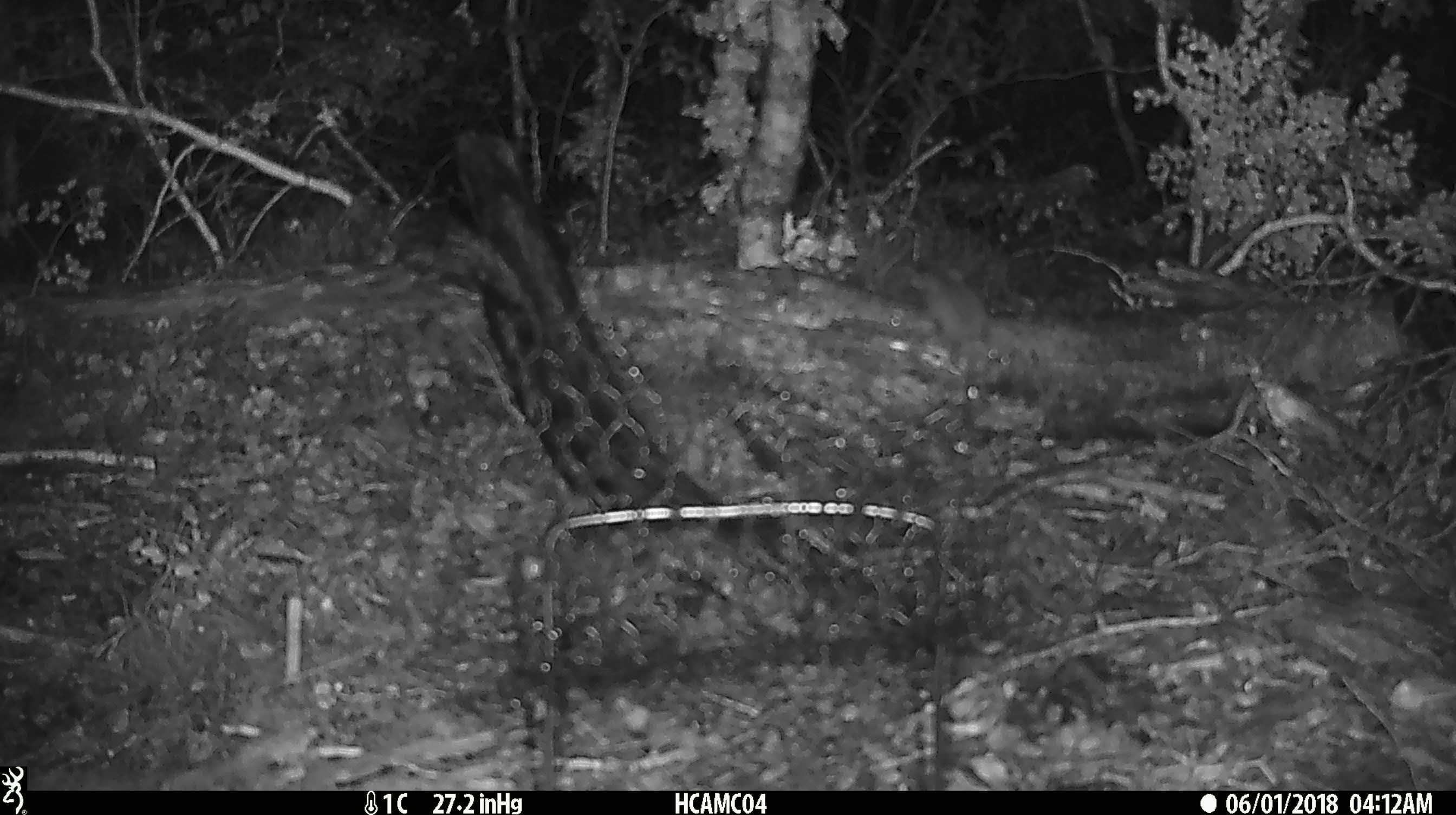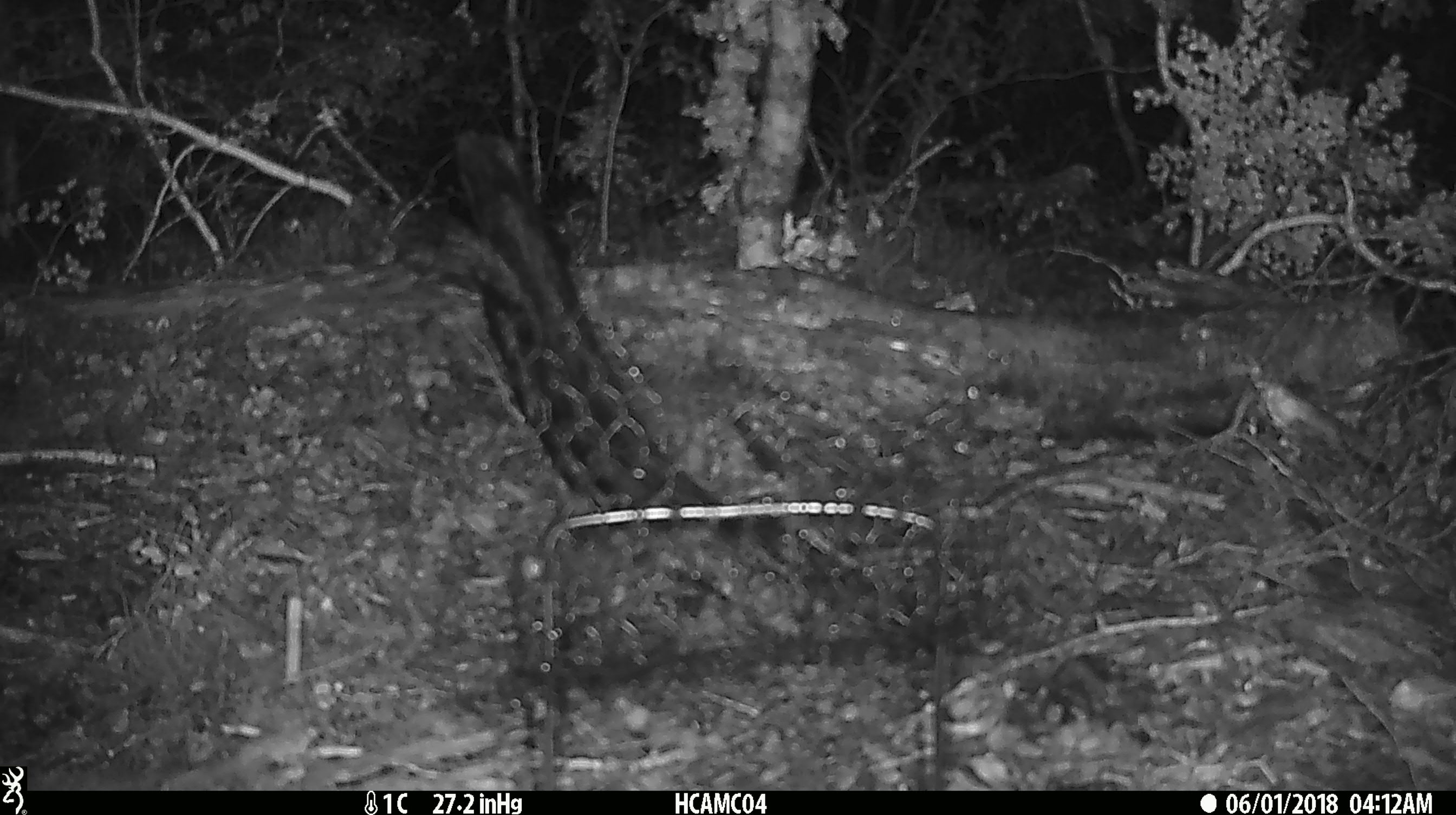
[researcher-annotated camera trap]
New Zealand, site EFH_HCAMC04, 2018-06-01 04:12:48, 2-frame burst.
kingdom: Animalia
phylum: Chordata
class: Mammalia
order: Rodentia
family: Muridae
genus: Mus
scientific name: Mus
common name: mouse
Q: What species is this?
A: Mouse (Mus).